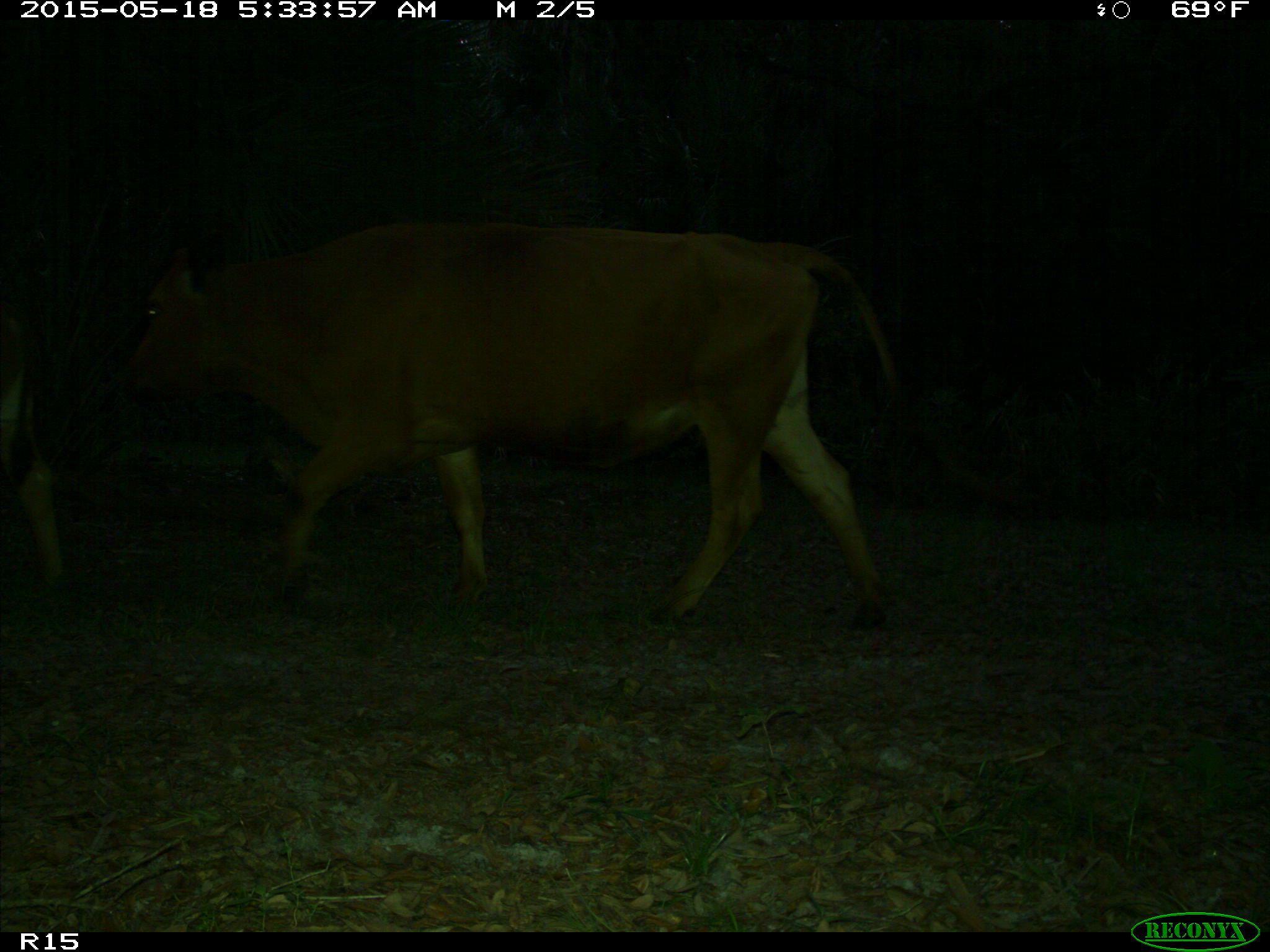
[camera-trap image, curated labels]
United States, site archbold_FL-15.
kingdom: Animalia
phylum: Chordata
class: Mammalia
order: Artiodactyla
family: Bovidae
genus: Bos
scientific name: Bos taurus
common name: domestic cow